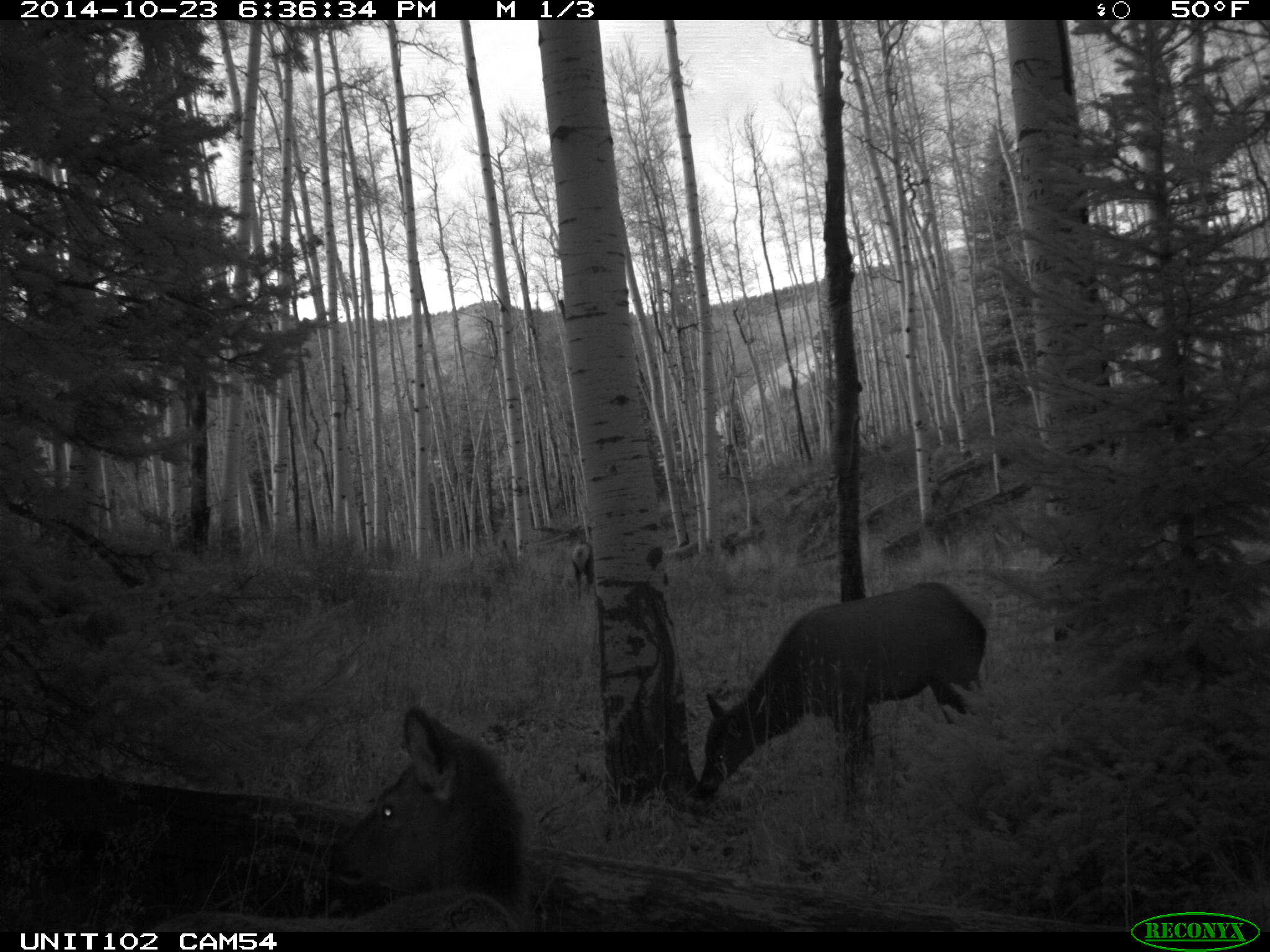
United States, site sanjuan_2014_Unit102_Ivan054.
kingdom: Animalia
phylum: Chordata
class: Mammalia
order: Artiodactyla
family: Cervidae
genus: Cervus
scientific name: Cervus elaphus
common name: red deer